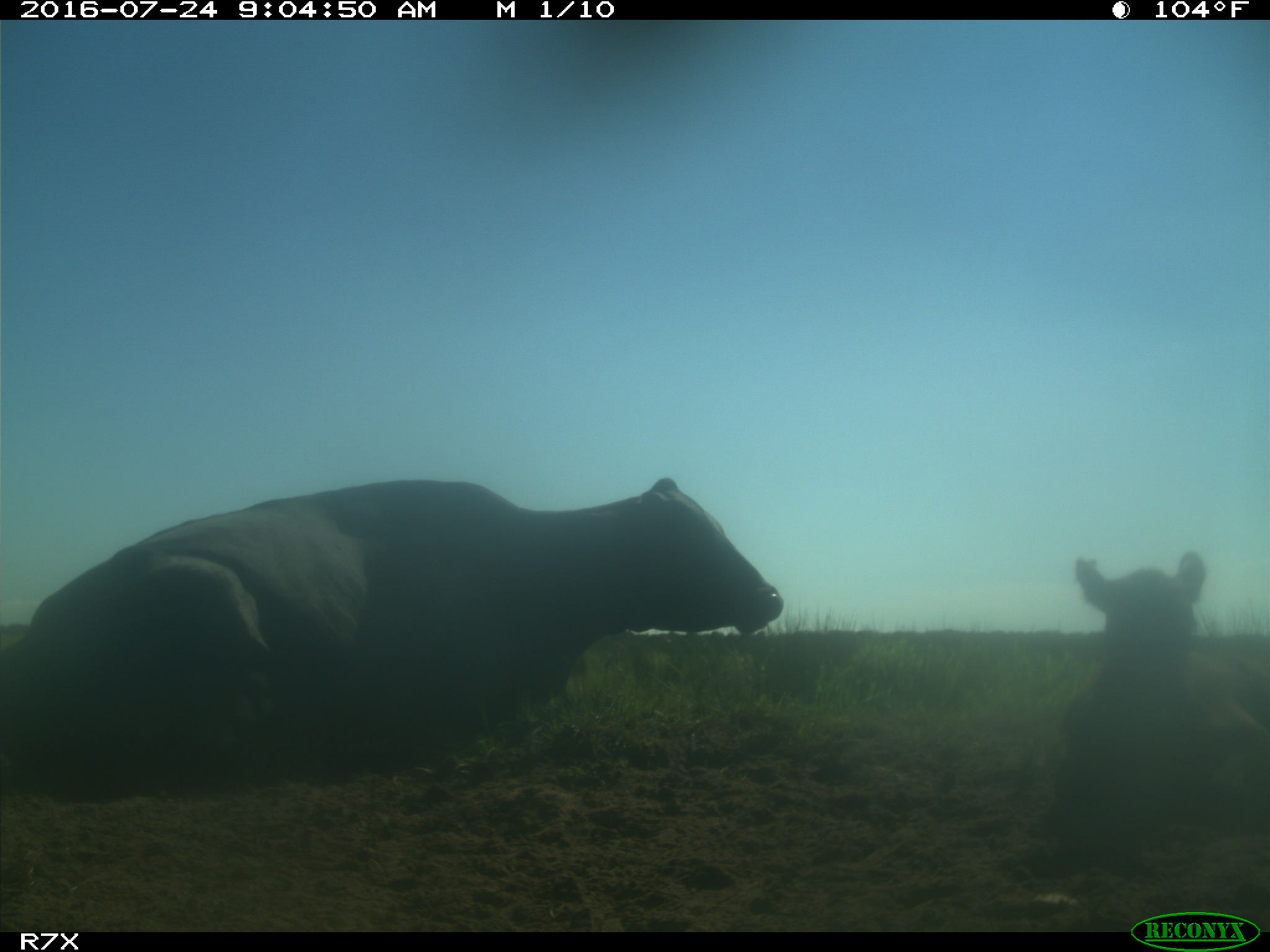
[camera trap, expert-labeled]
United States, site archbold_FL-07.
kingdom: Animalia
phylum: Chordata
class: Mammalia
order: Artiodactyla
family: Bovidae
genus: Bos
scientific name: Bos taurus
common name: domestic cow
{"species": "Bos taurus (domestic cow)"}